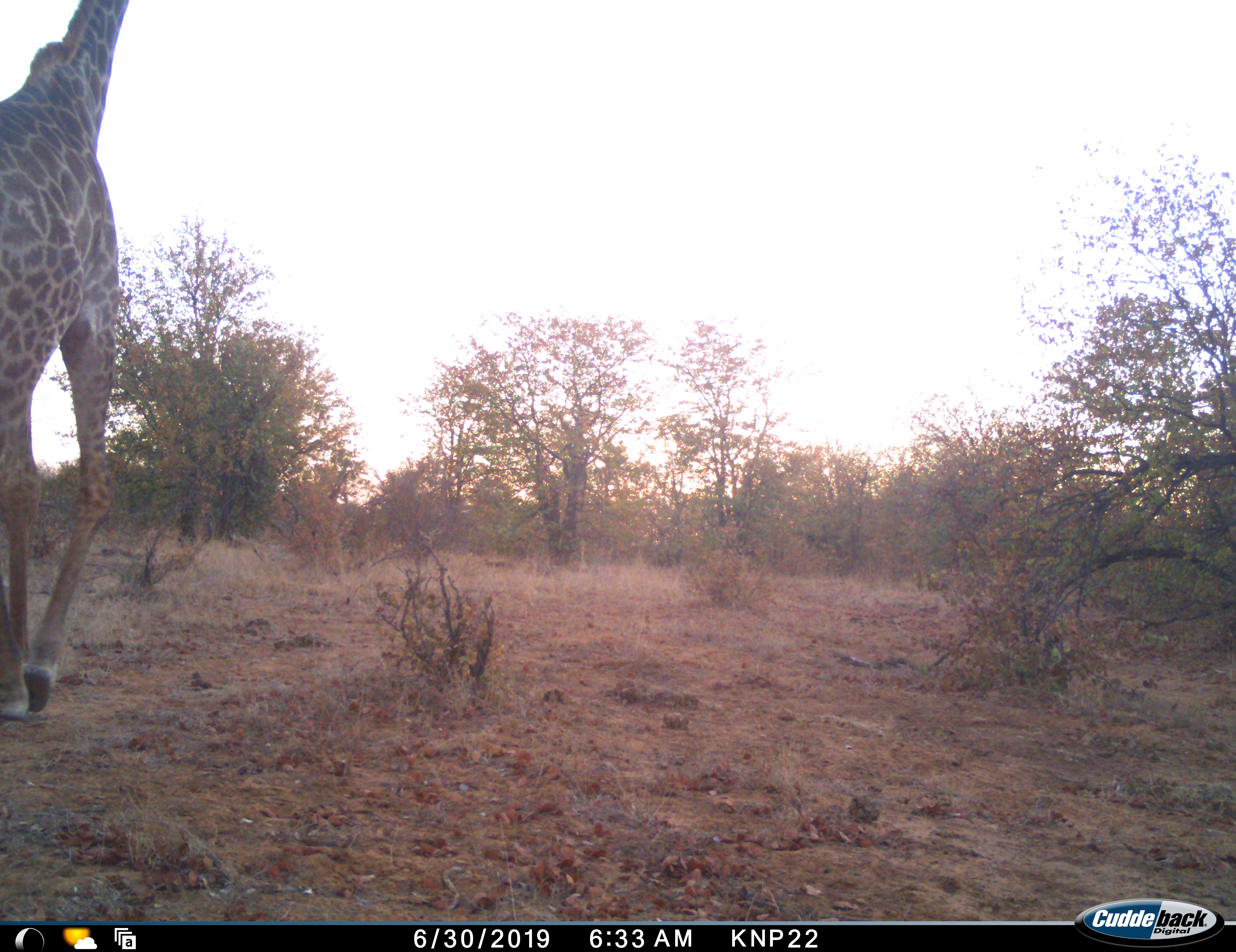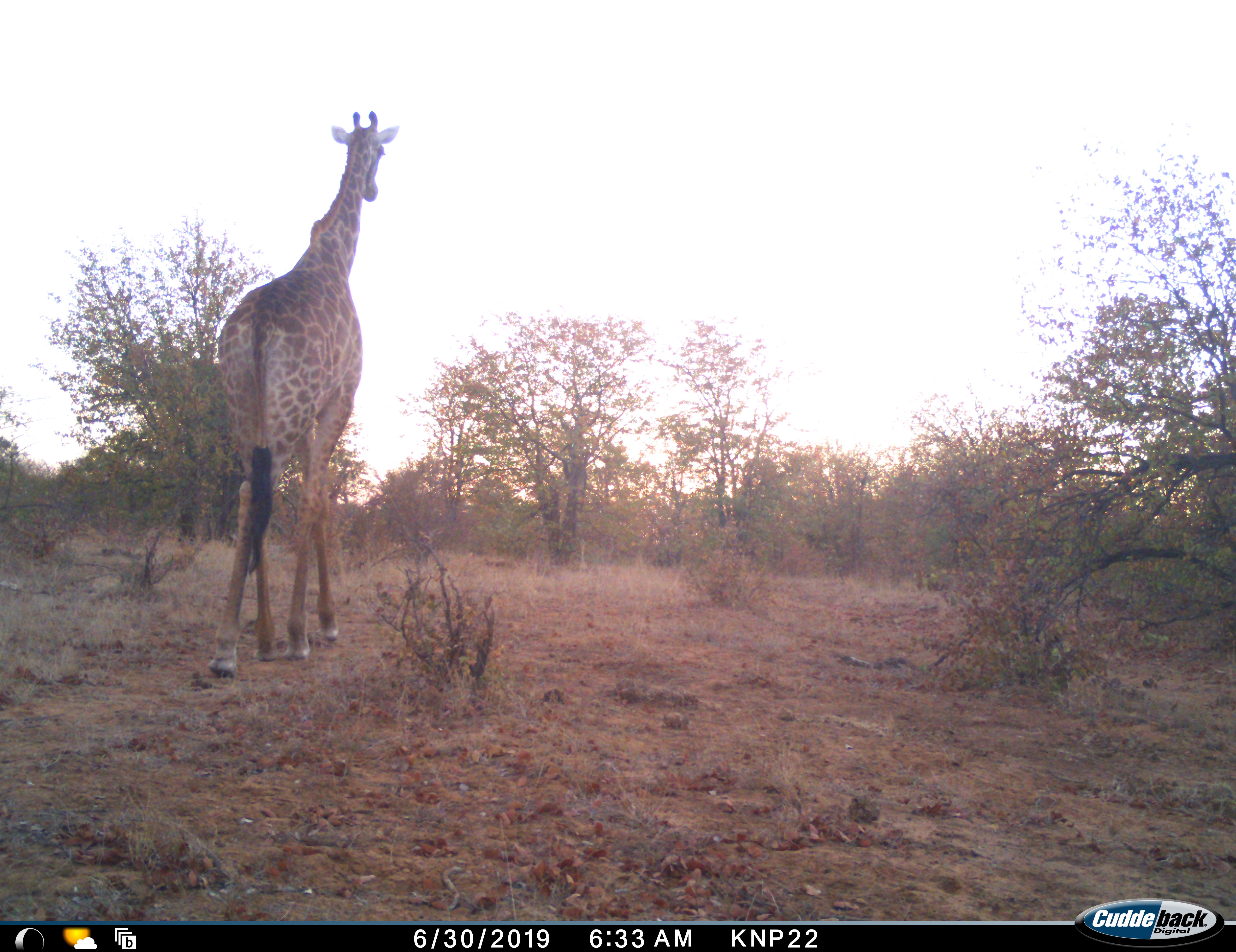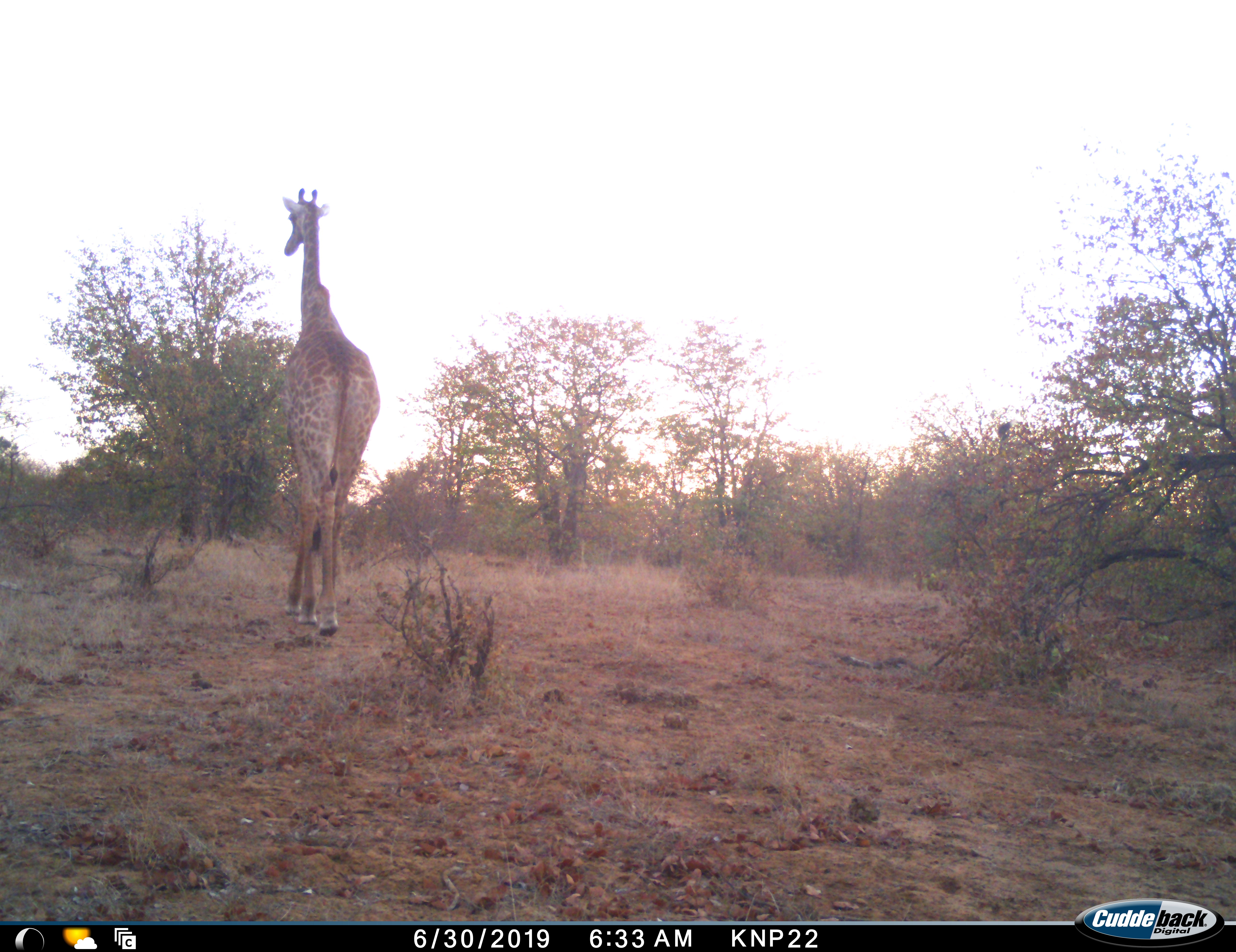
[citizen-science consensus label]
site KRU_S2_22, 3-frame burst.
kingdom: Animalia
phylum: Chordata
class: Mammalia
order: Artiodactyla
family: Giraffidae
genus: Giraffa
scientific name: Giraffa camelopardalis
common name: giraffe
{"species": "giraffe (Giraffa camelopardalis)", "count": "1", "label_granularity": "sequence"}